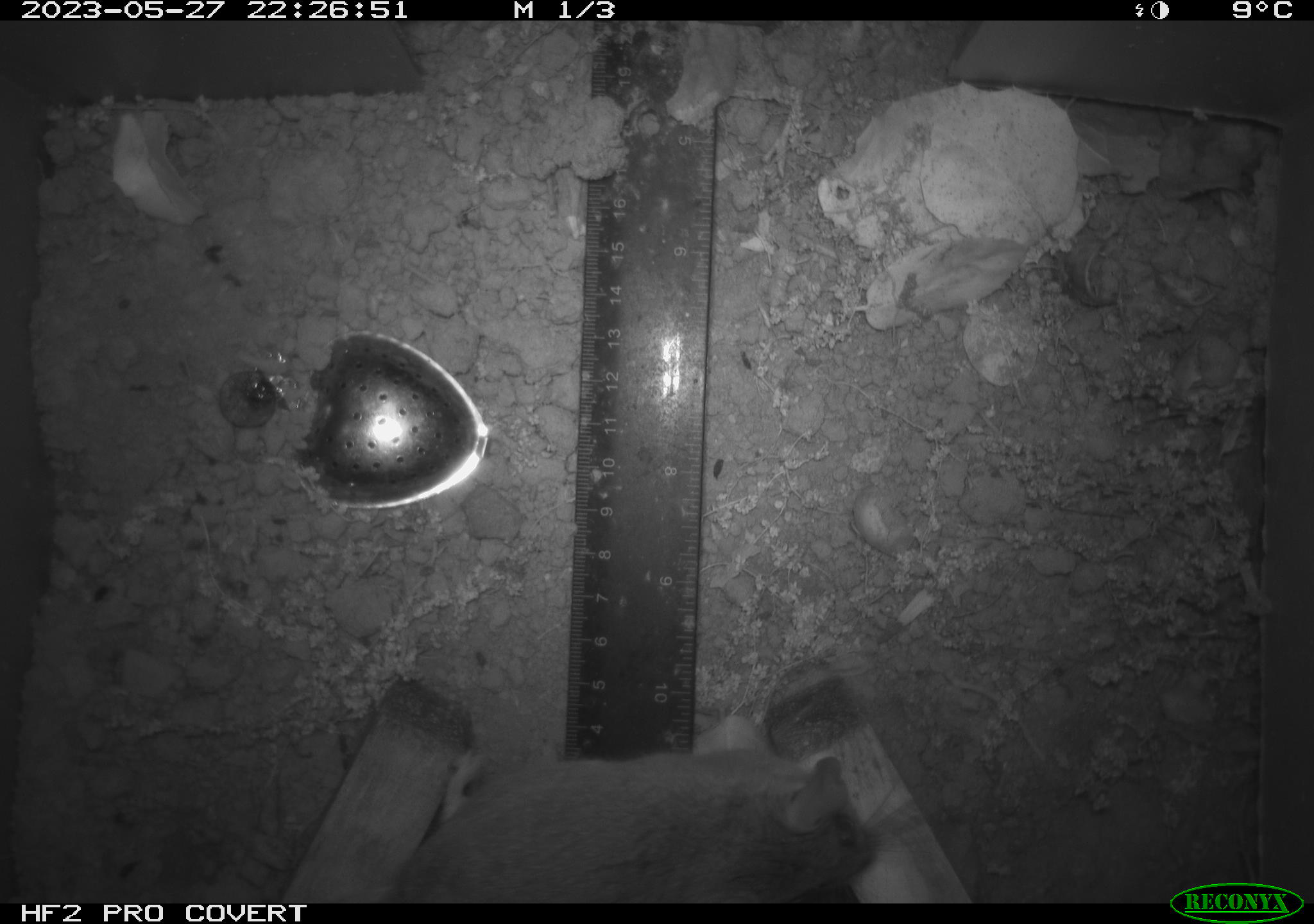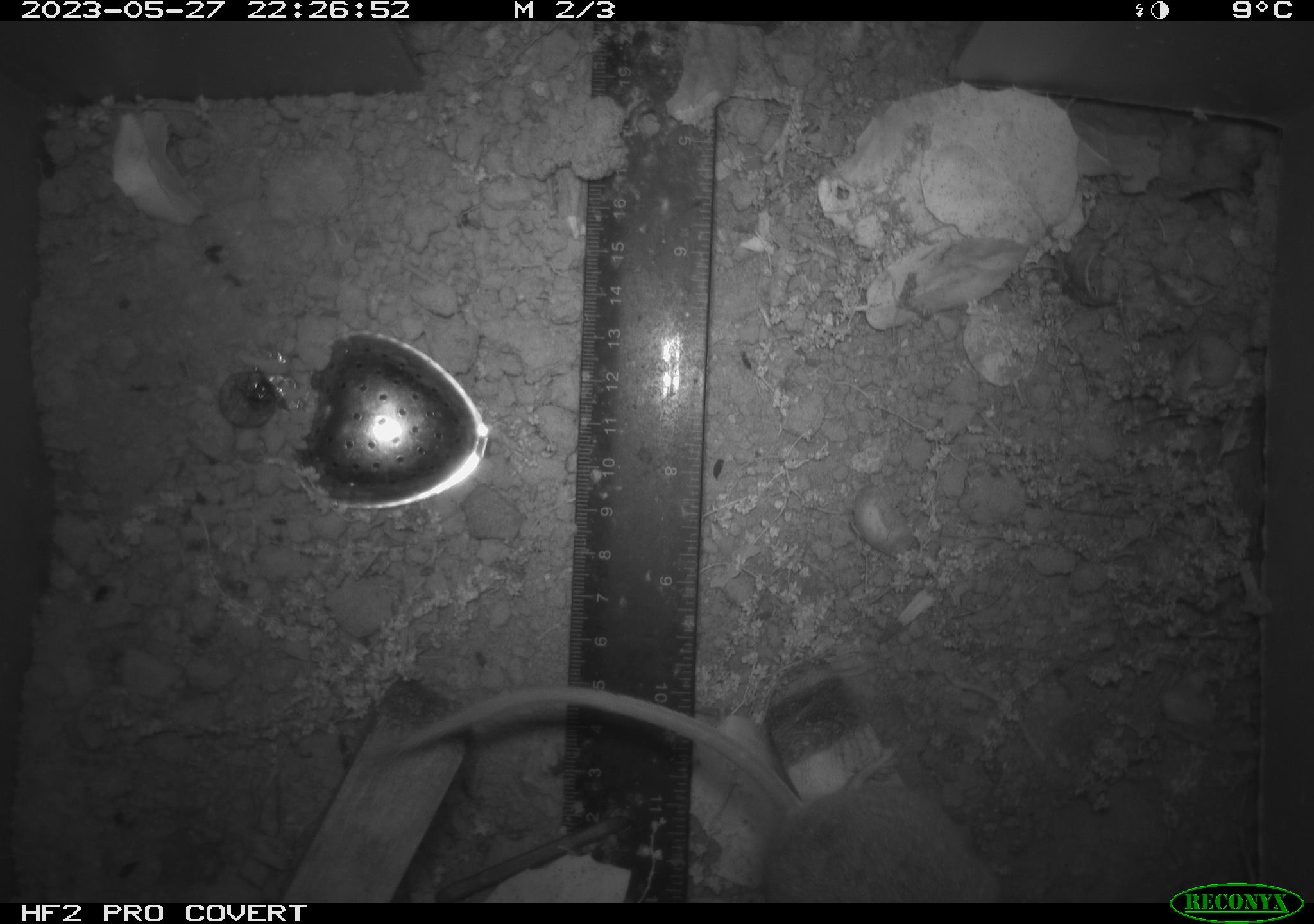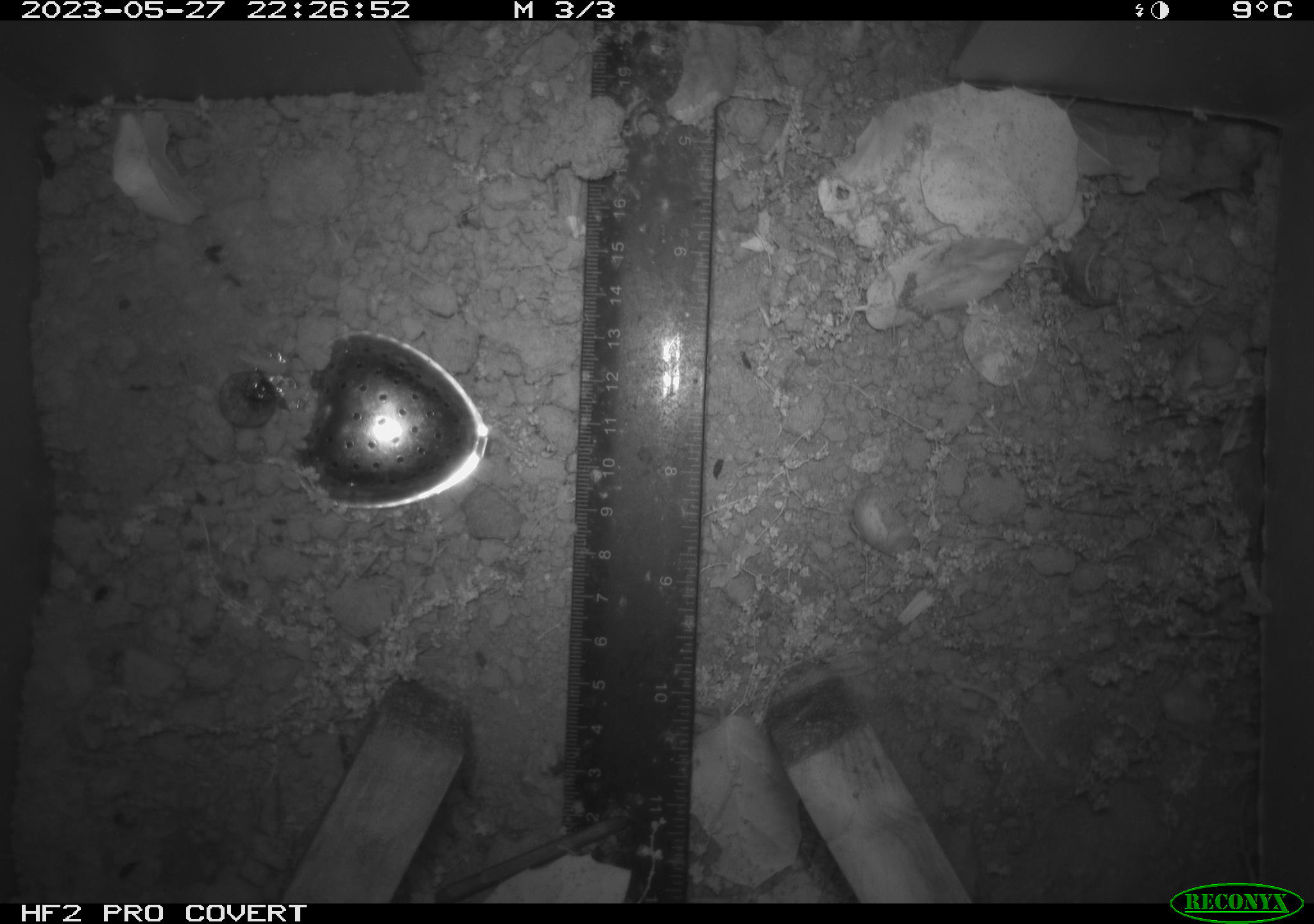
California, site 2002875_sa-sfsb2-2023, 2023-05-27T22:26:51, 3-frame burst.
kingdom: Animalia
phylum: Chordata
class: Mammalia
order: Rodentia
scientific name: Rodentia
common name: mouse species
Mouse species (Rodentia).